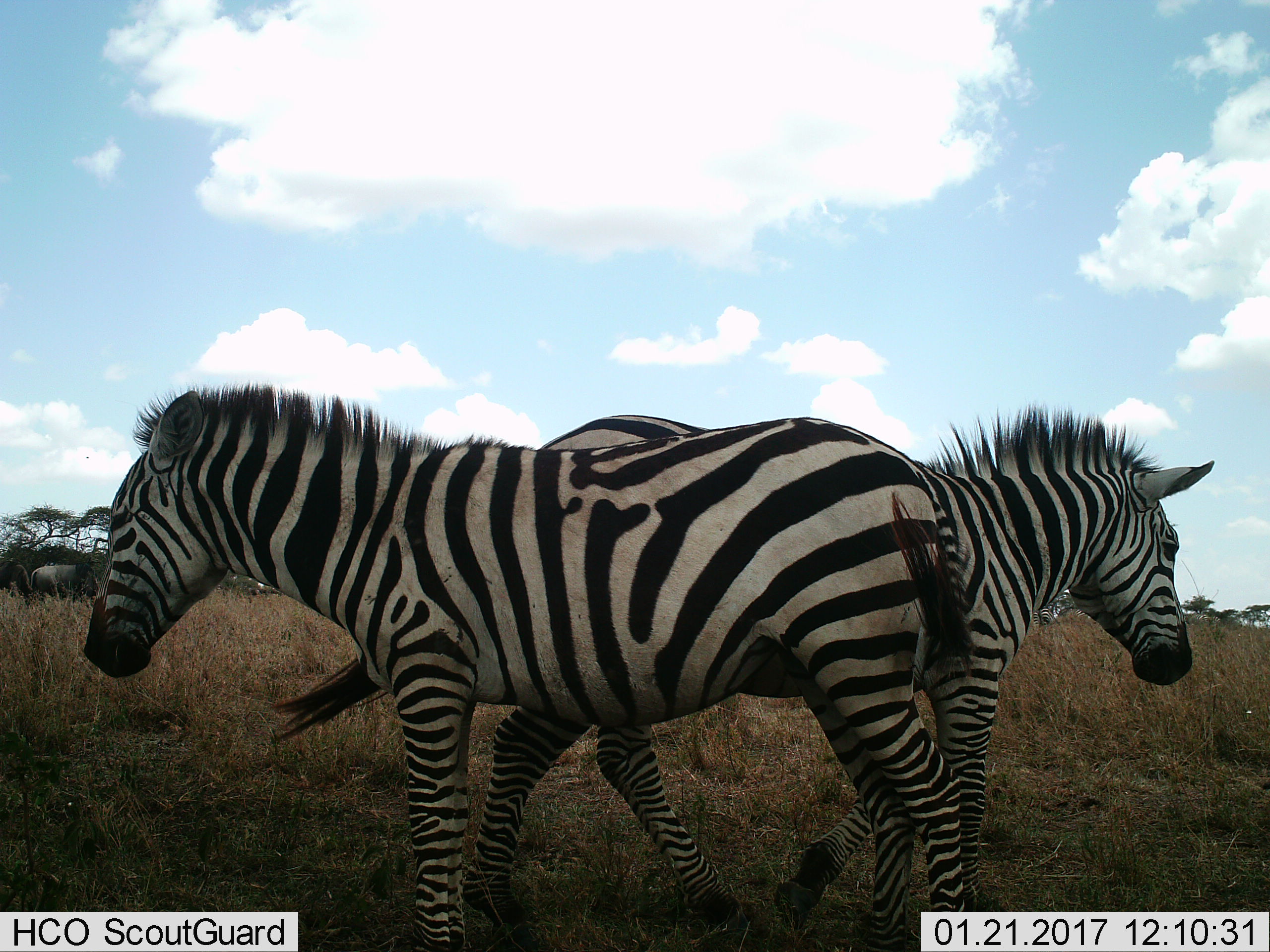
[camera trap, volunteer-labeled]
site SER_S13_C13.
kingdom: Animalia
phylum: Chordata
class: Mammalia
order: Perissodactyla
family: Equidae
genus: Equus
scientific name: Equus quagga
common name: plains zebra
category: zebraplains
Zebraplains (plains zebra) (Equus quagga), count 2. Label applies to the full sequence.